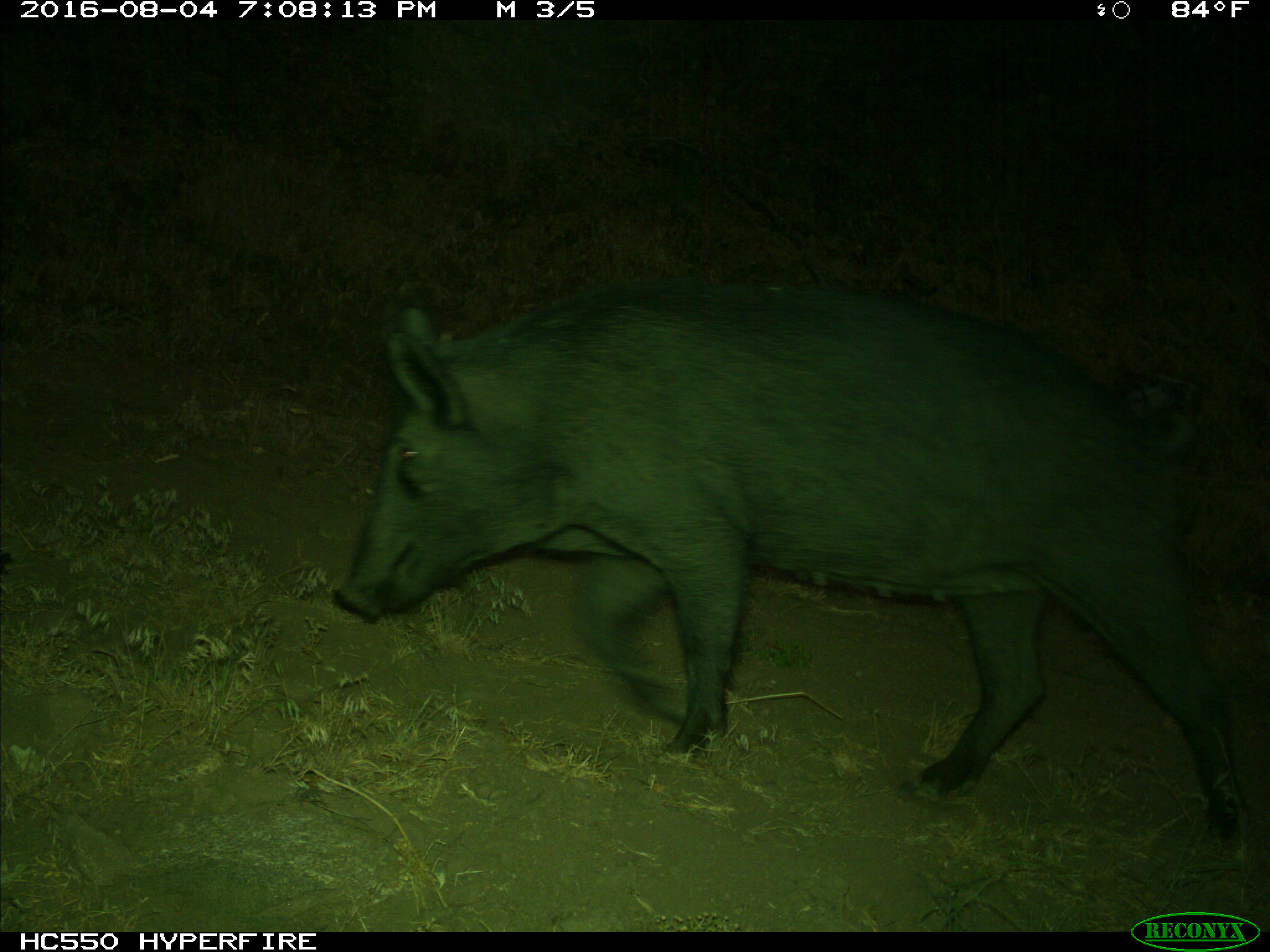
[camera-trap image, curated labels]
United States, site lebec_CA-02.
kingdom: Animalia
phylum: Chordata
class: Mammalia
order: Artiodactyla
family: Suidae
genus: Sus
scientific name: Sus scrofa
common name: wild boar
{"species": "Sus scrofa (wild boar)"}